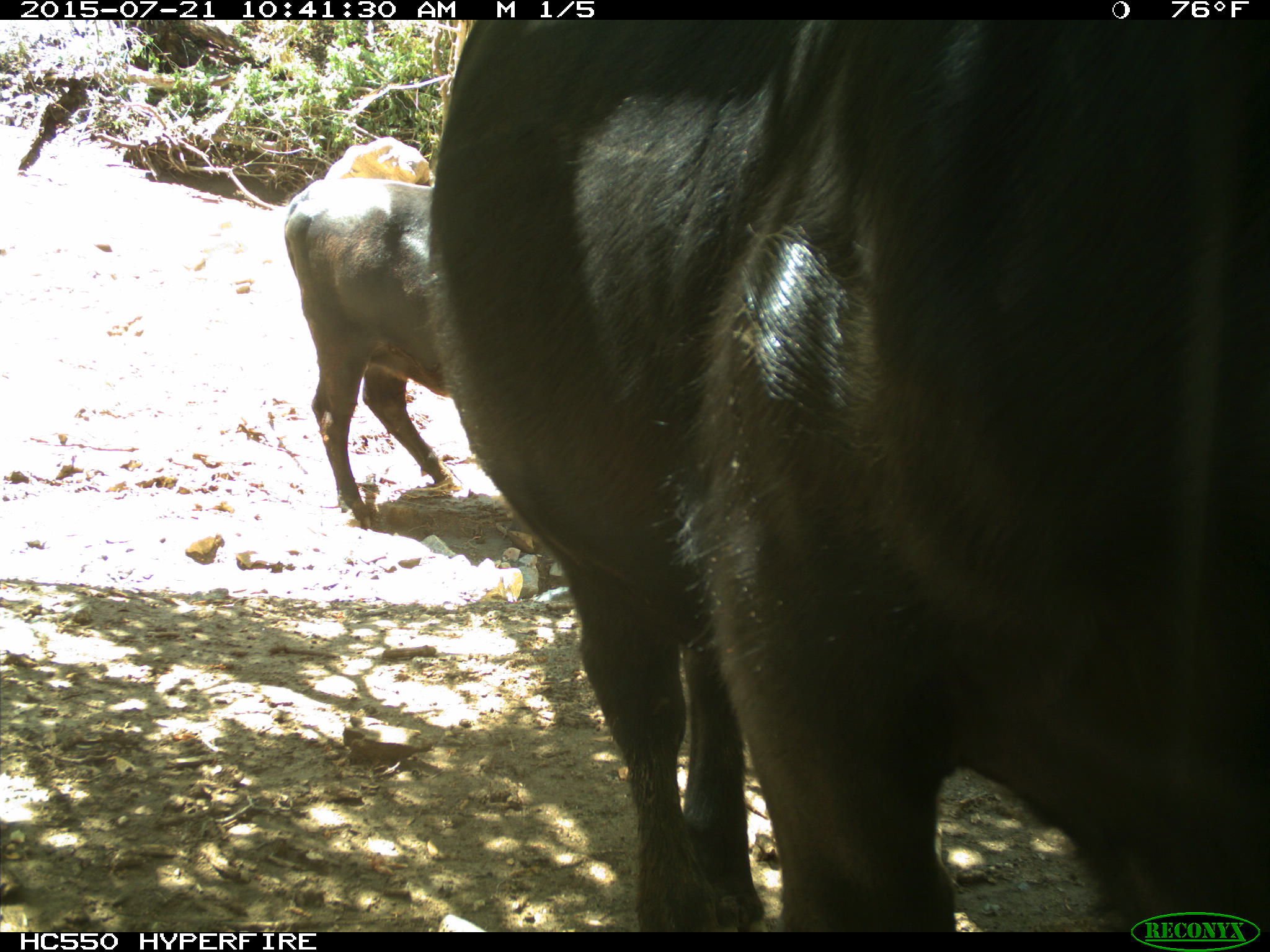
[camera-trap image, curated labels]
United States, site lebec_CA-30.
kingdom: Animalia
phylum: Chordata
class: Mammalia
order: Artiodactyla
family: Bovidae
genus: Bos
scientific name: Bos taurus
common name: domestic cow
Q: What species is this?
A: Bos taurus (domestic cow).